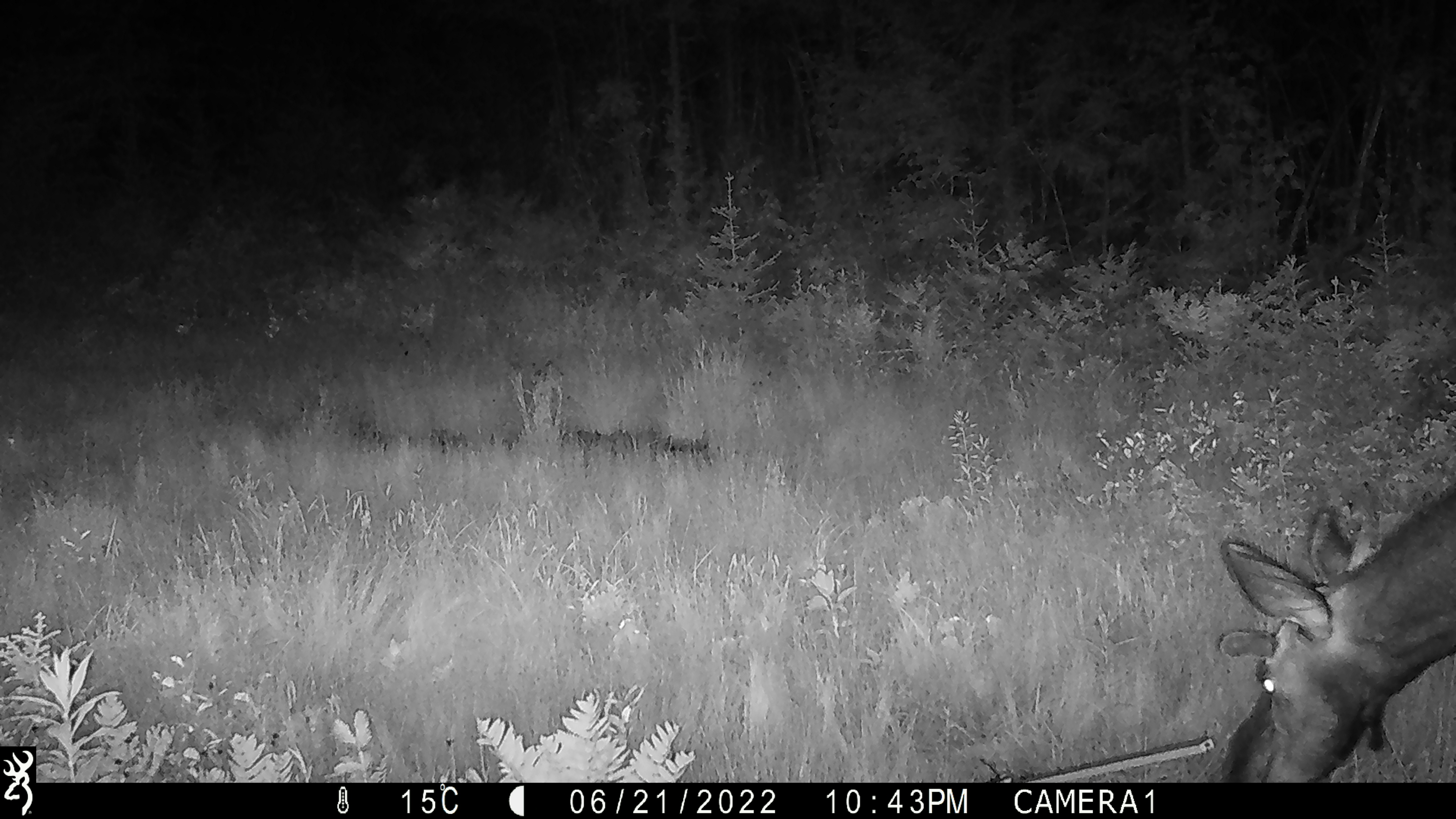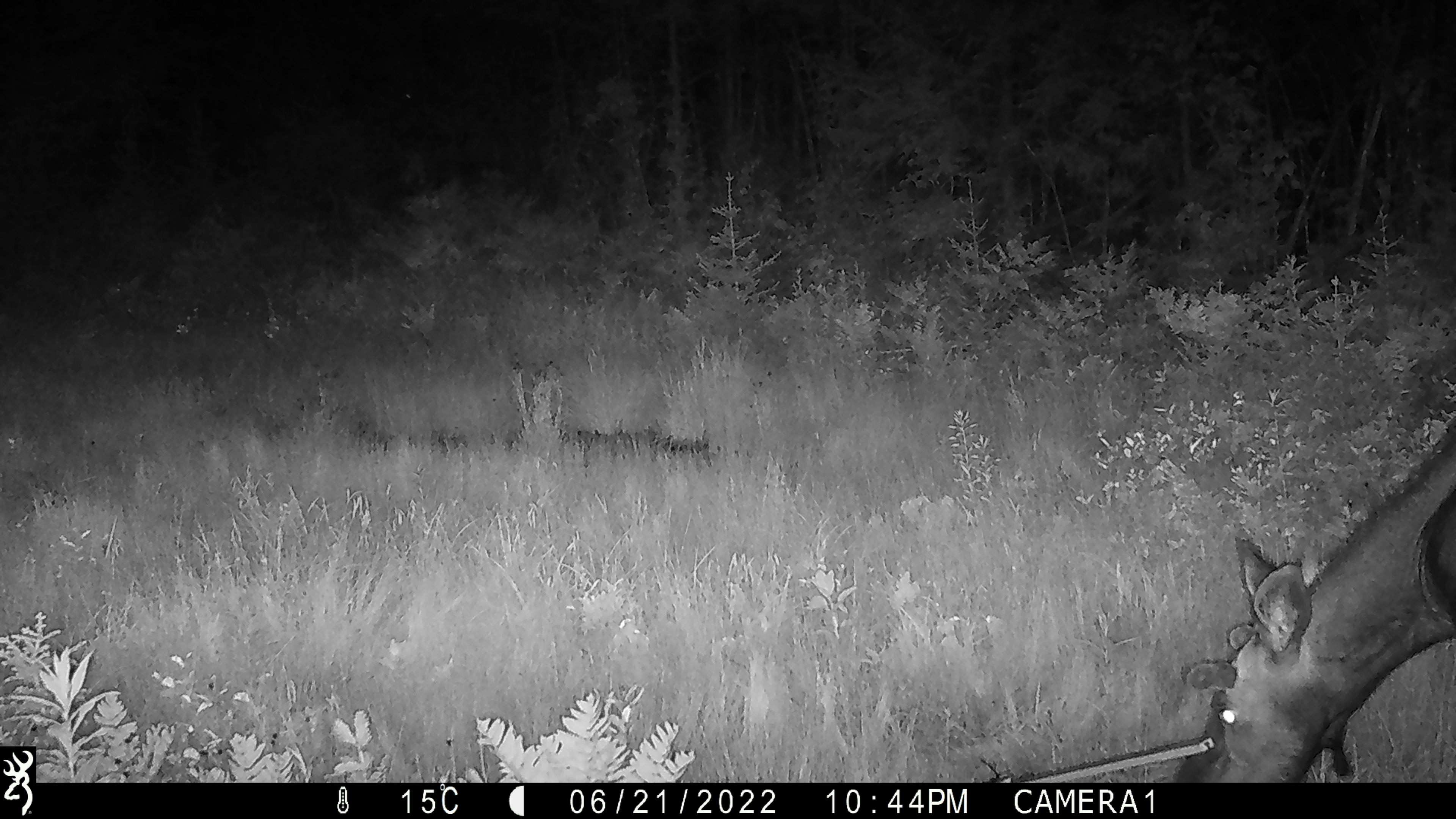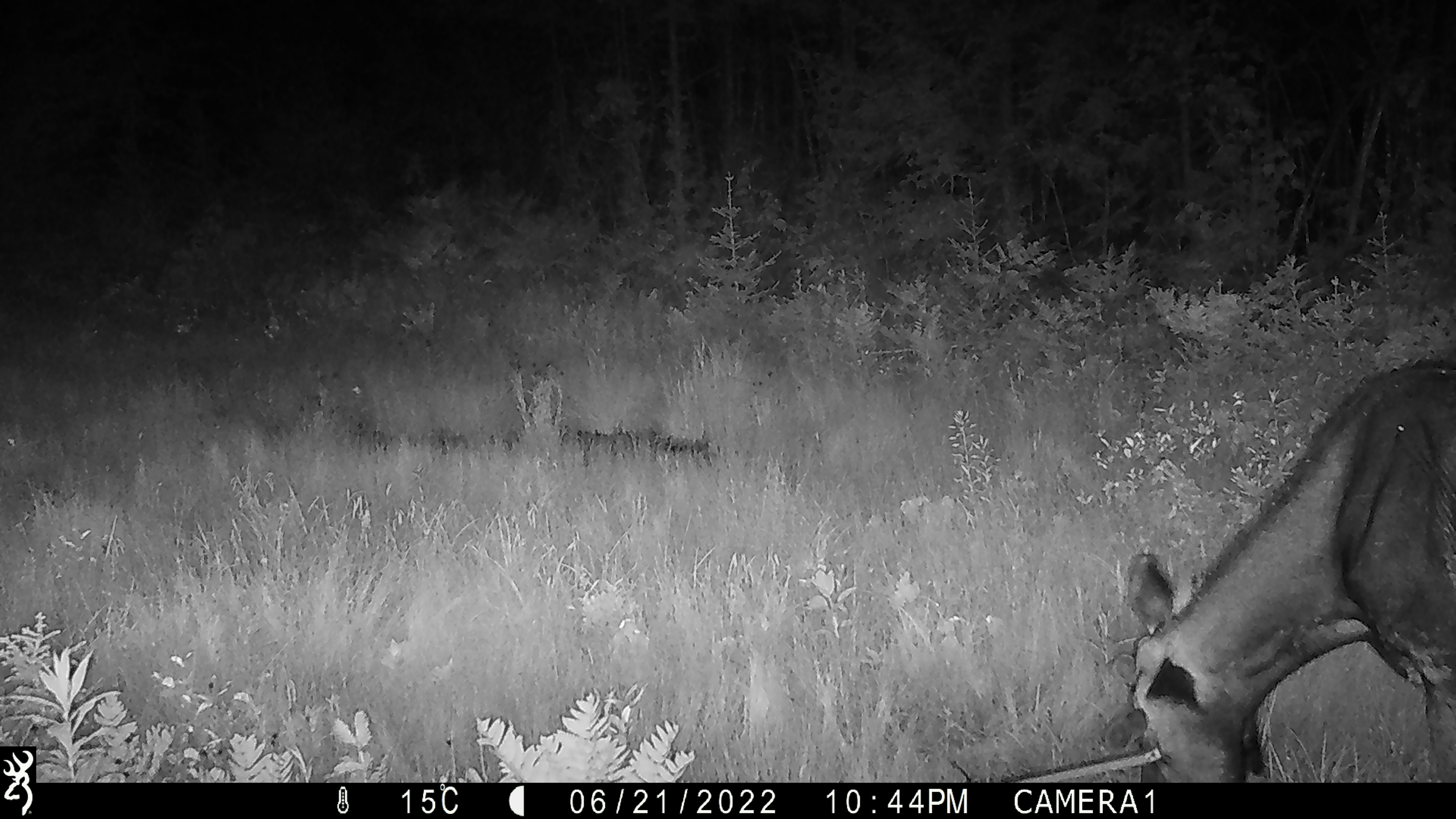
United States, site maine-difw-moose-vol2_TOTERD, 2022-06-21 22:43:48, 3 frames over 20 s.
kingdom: Animalia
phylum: Chordata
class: Mammalia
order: Artiodactyla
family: Cervidae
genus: Alces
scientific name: Alces alces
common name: moose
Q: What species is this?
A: Moose (Alces alces).